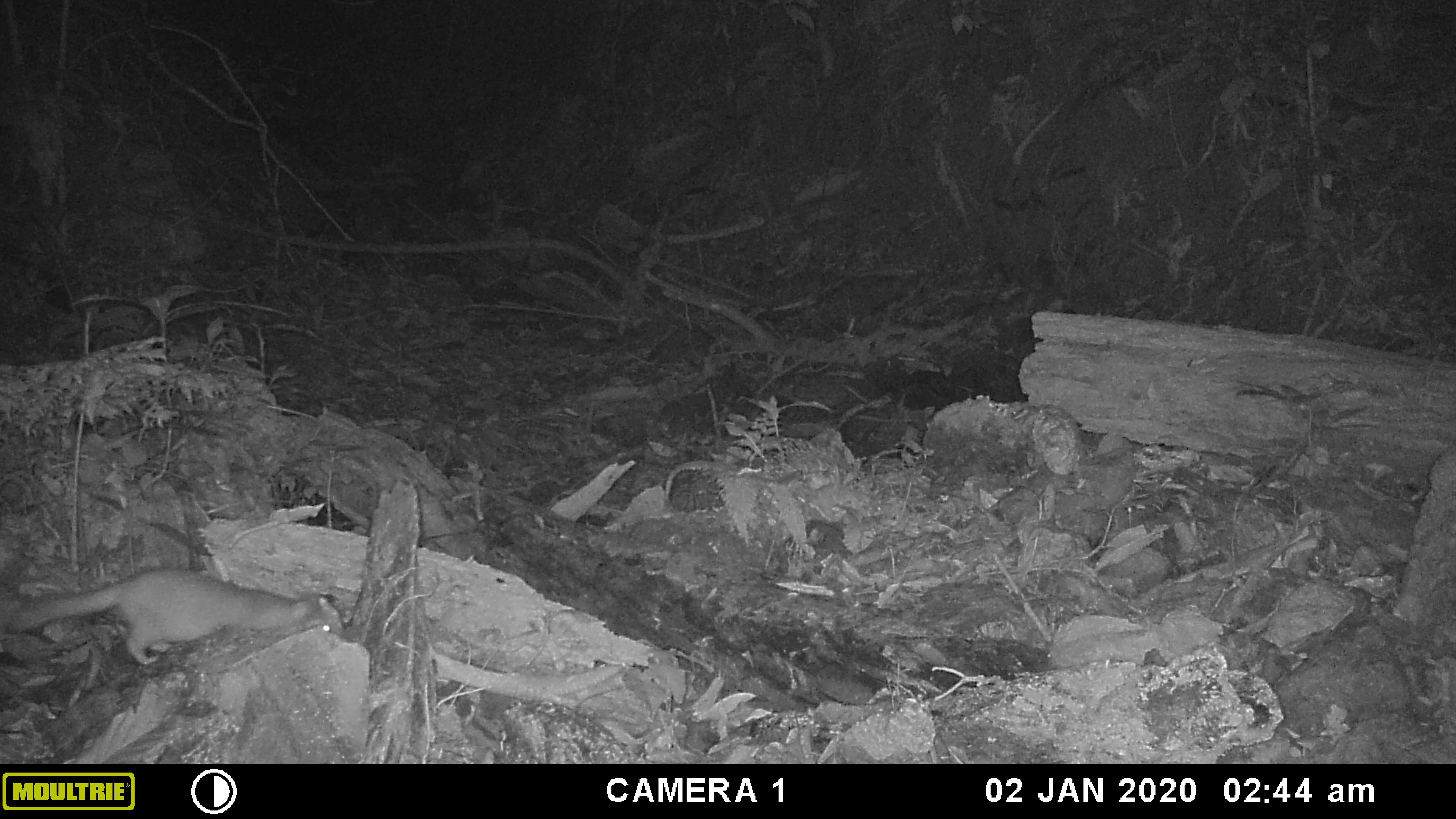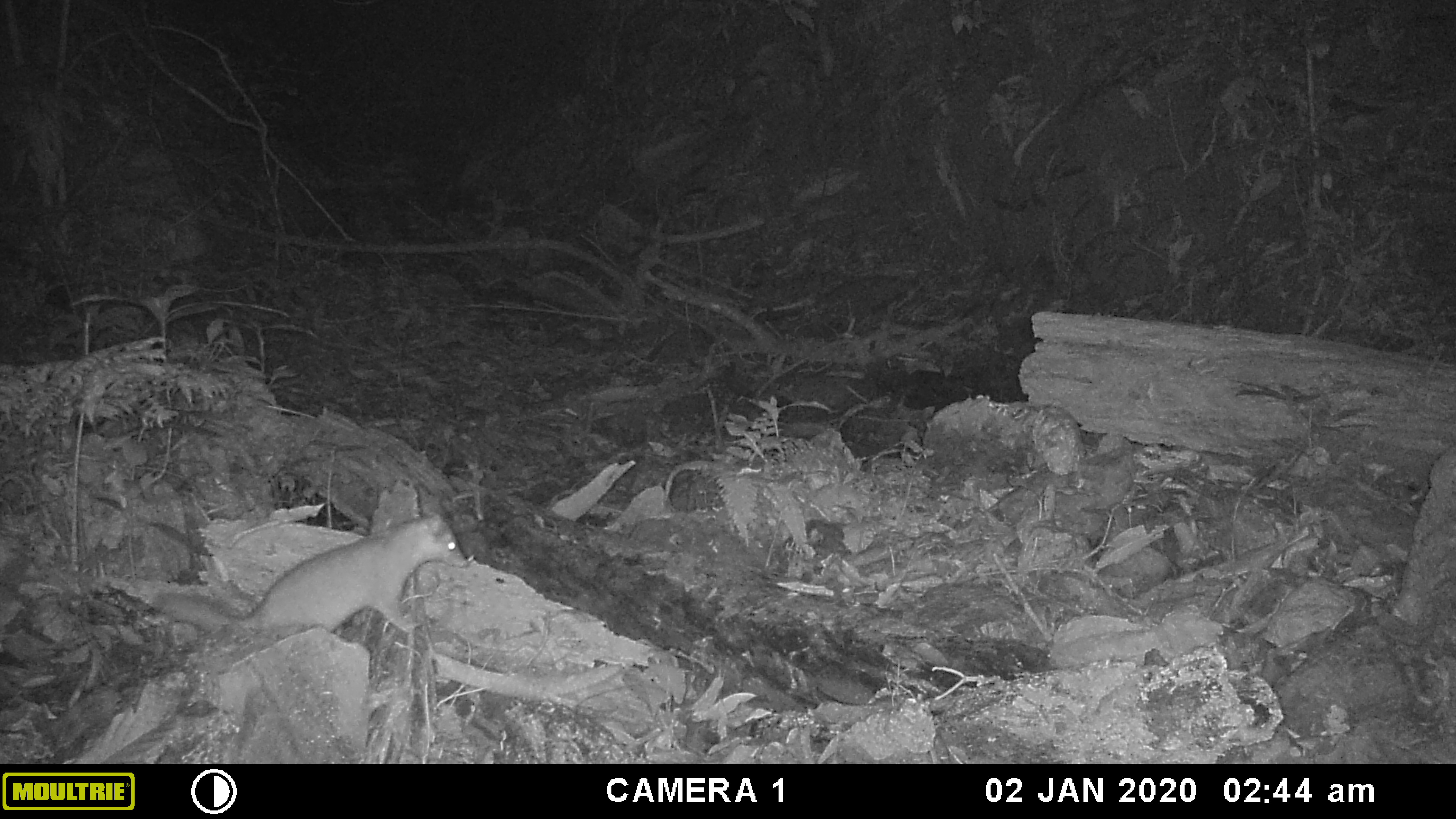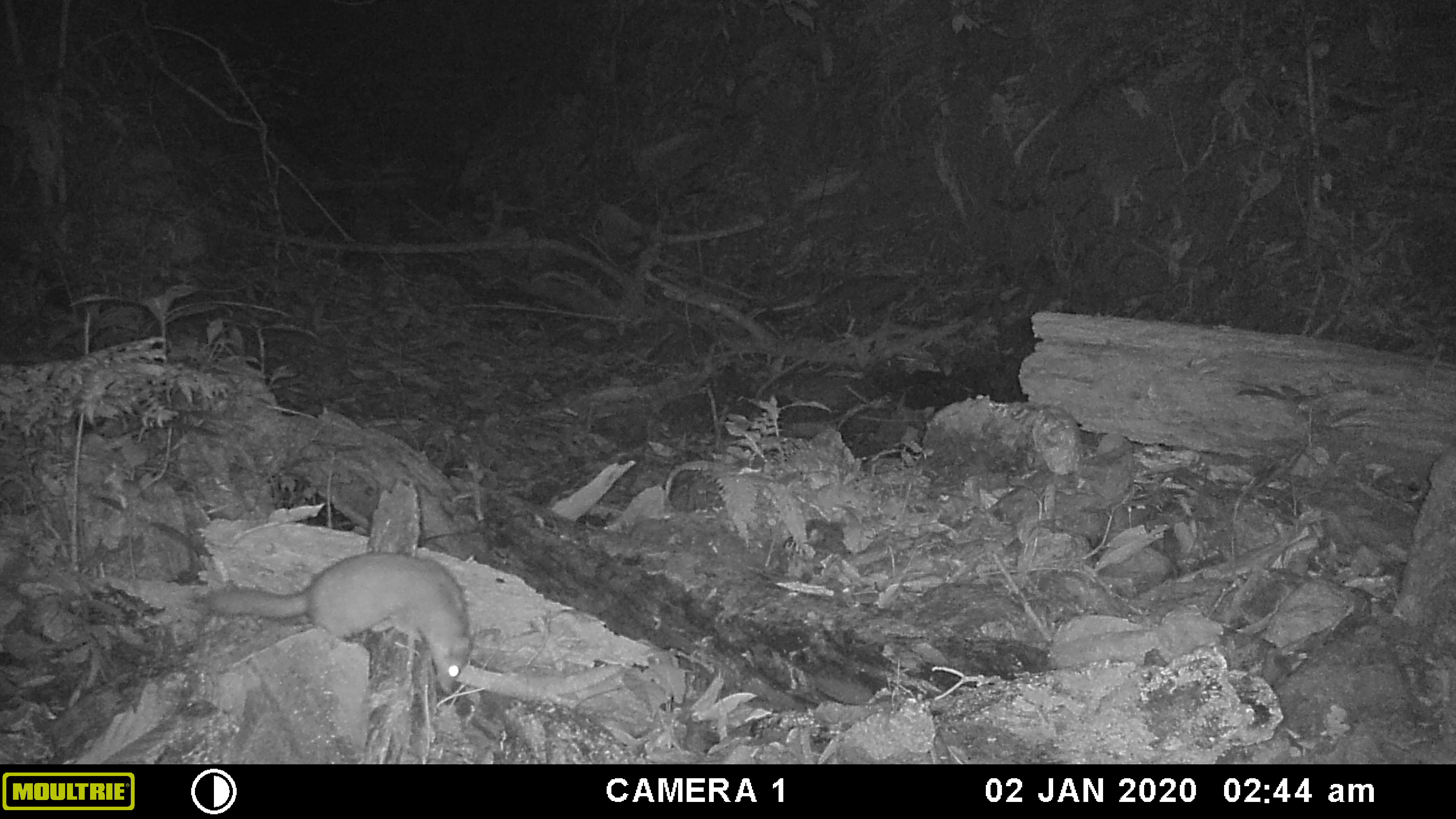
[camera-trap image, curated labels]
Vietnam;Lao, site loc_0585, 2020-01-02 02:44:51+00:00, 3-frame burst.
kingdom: Animalia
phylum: Chordata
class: Mammalia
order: Carnivora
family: Mustelidae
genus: Melogale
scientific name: Melogale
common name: ferret badger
Ferret badger (Melogale). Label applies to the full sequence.